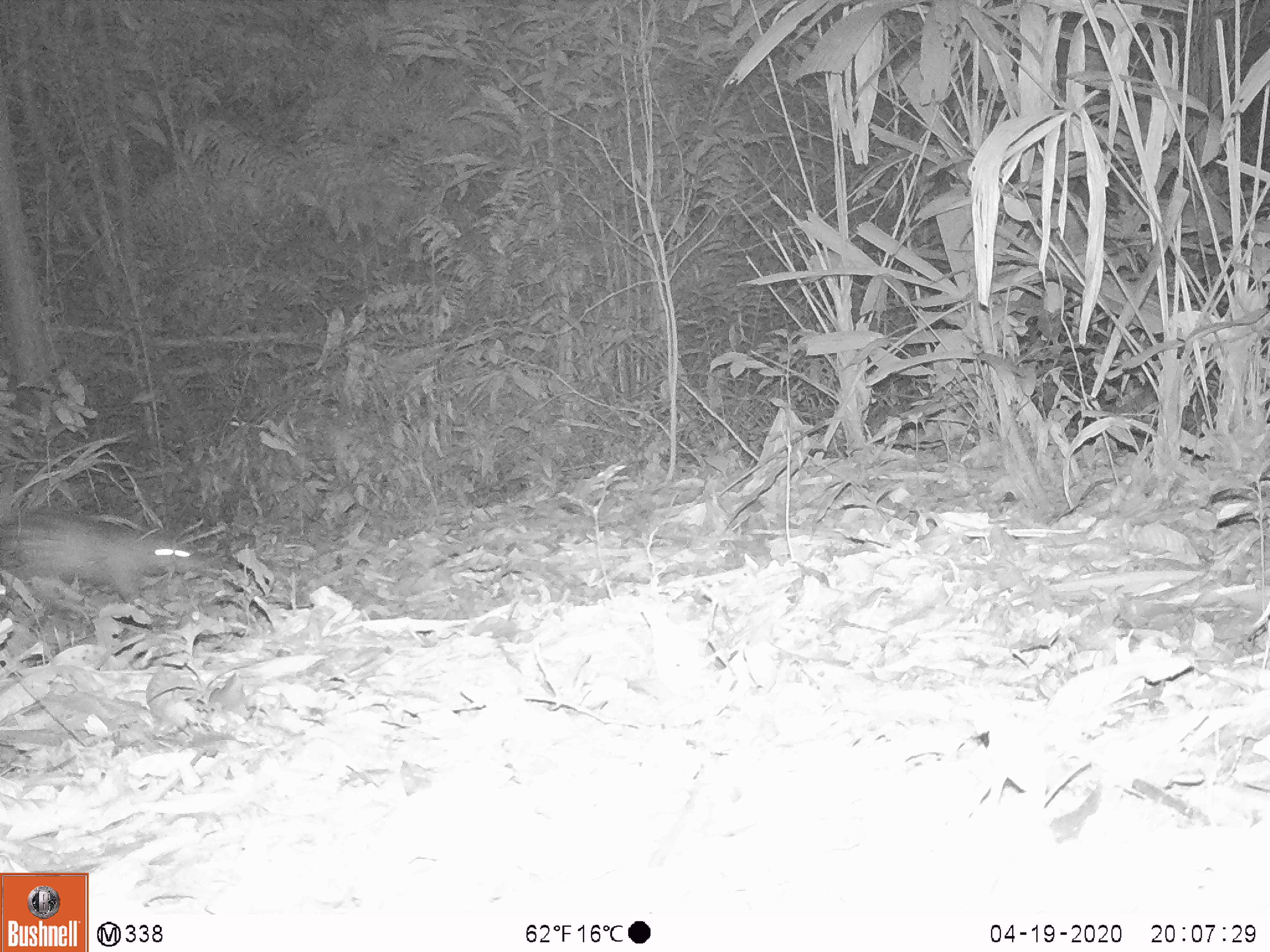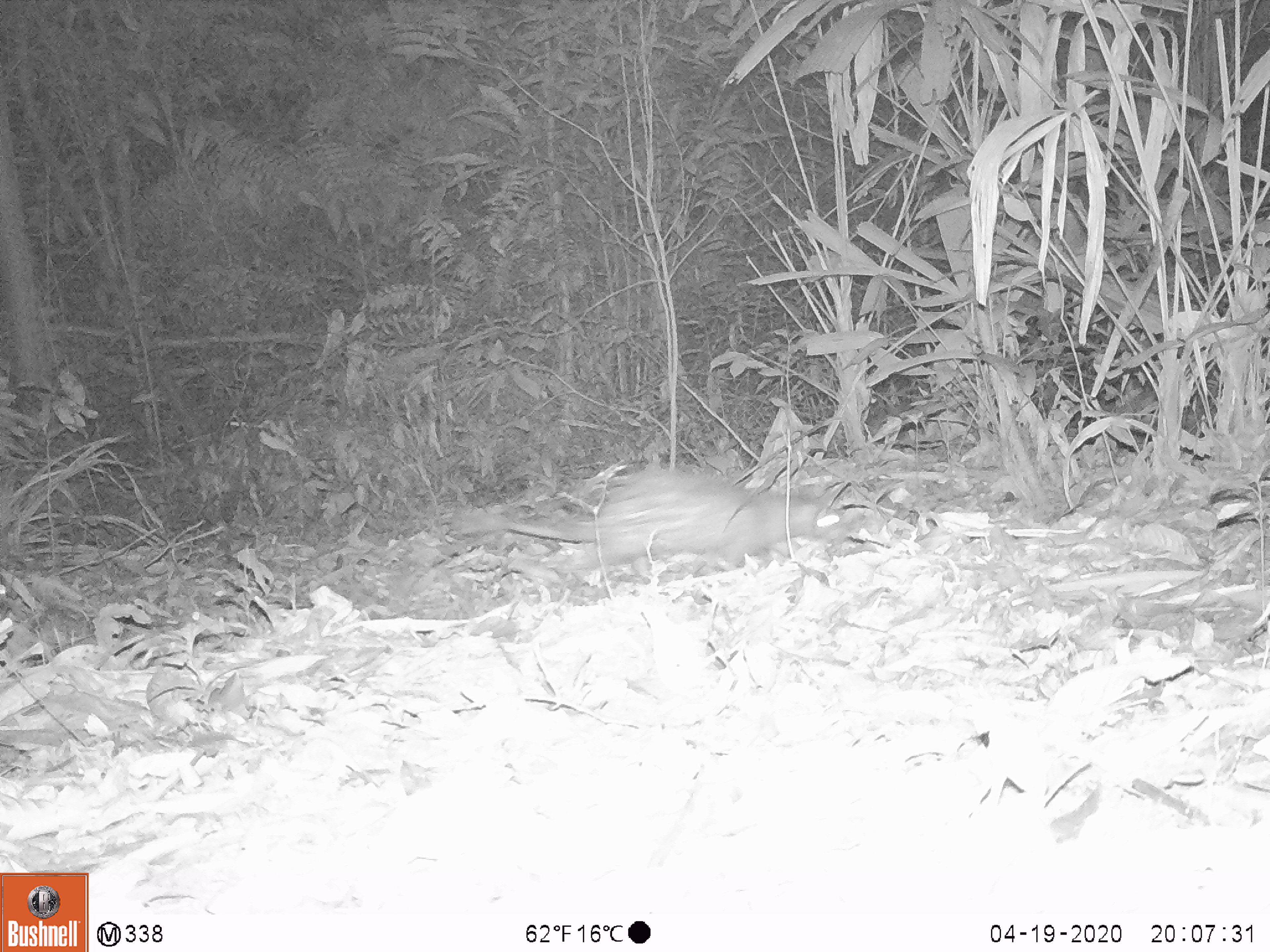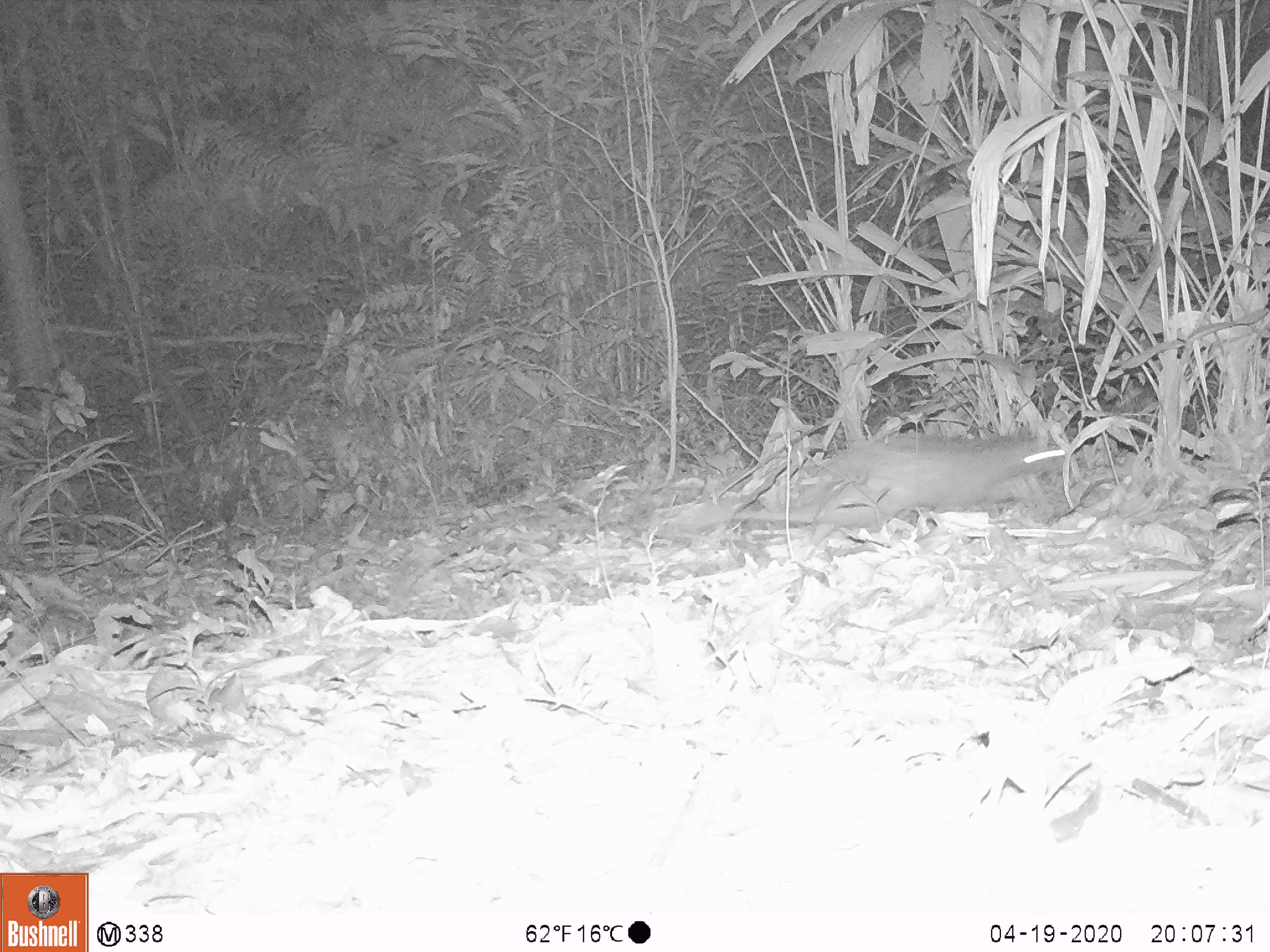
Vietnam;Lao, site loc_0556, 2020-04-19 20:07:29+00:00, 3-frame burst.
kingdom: Animalia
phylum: Chordata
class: Mammalia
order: Rodentia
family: Hystricidae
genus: Atherurus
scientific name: Atherurus macrourus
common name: asiatic brush-tailed porcupine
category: asiatic brush tailed porcupine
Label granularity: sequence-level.